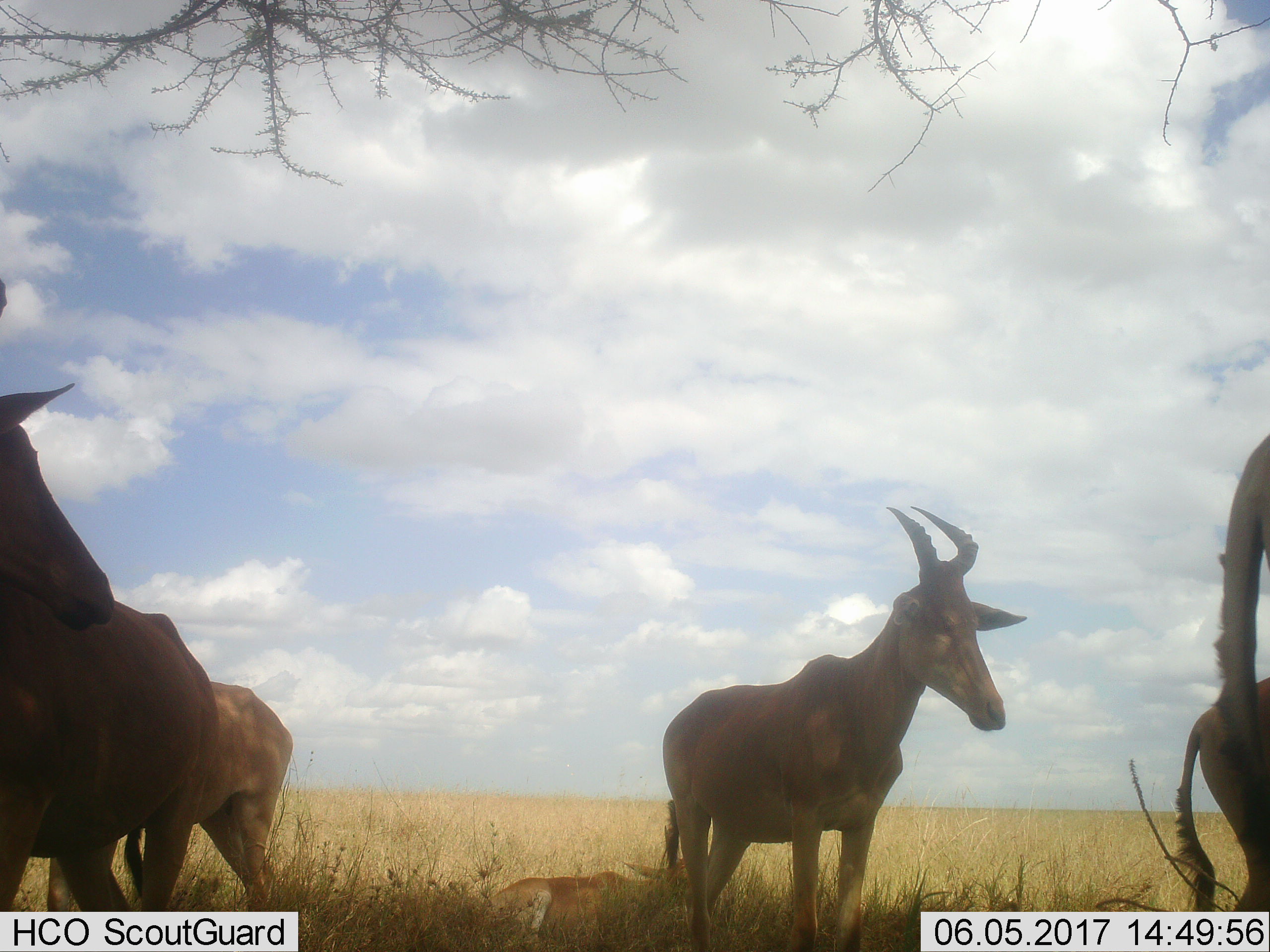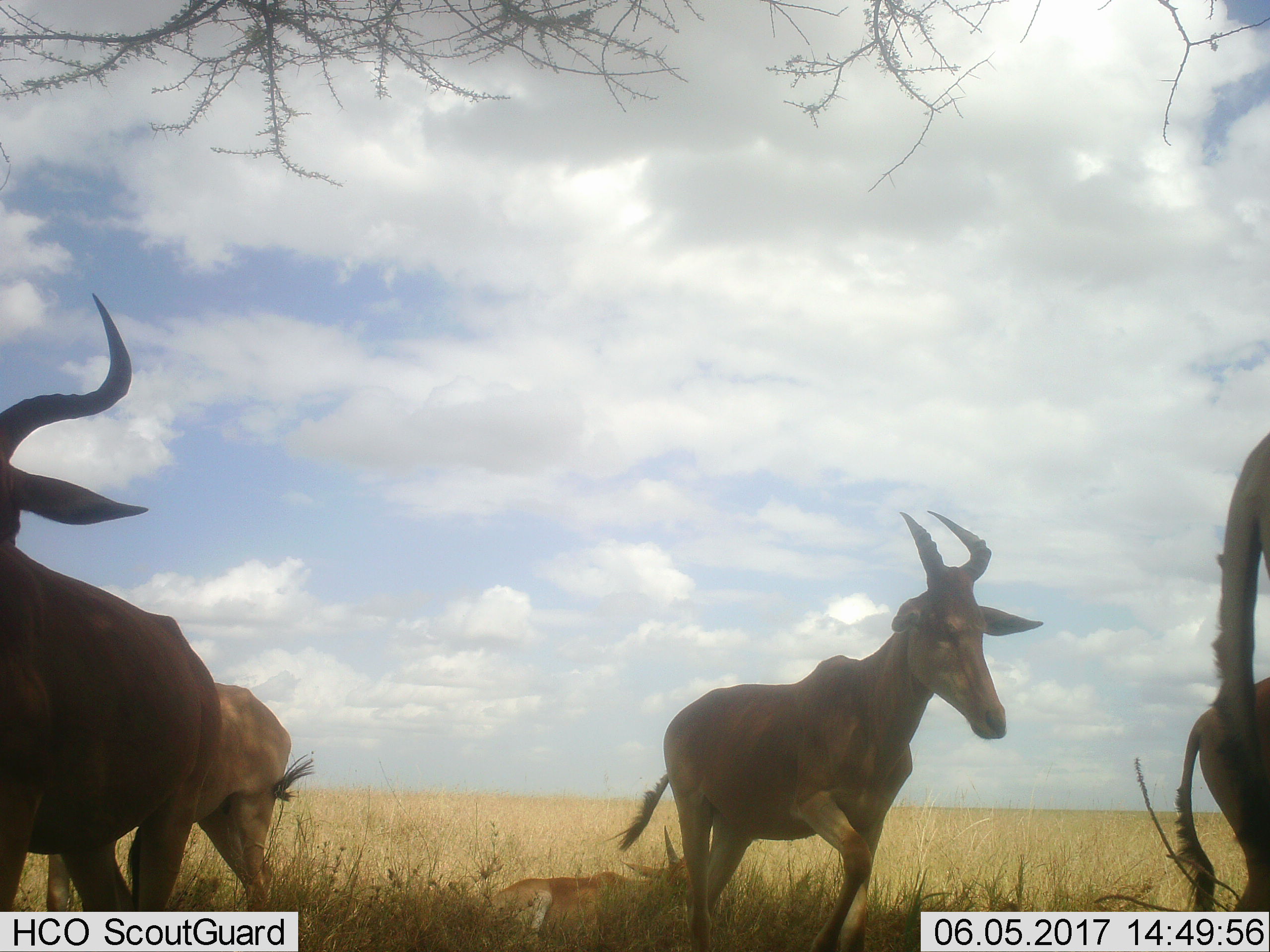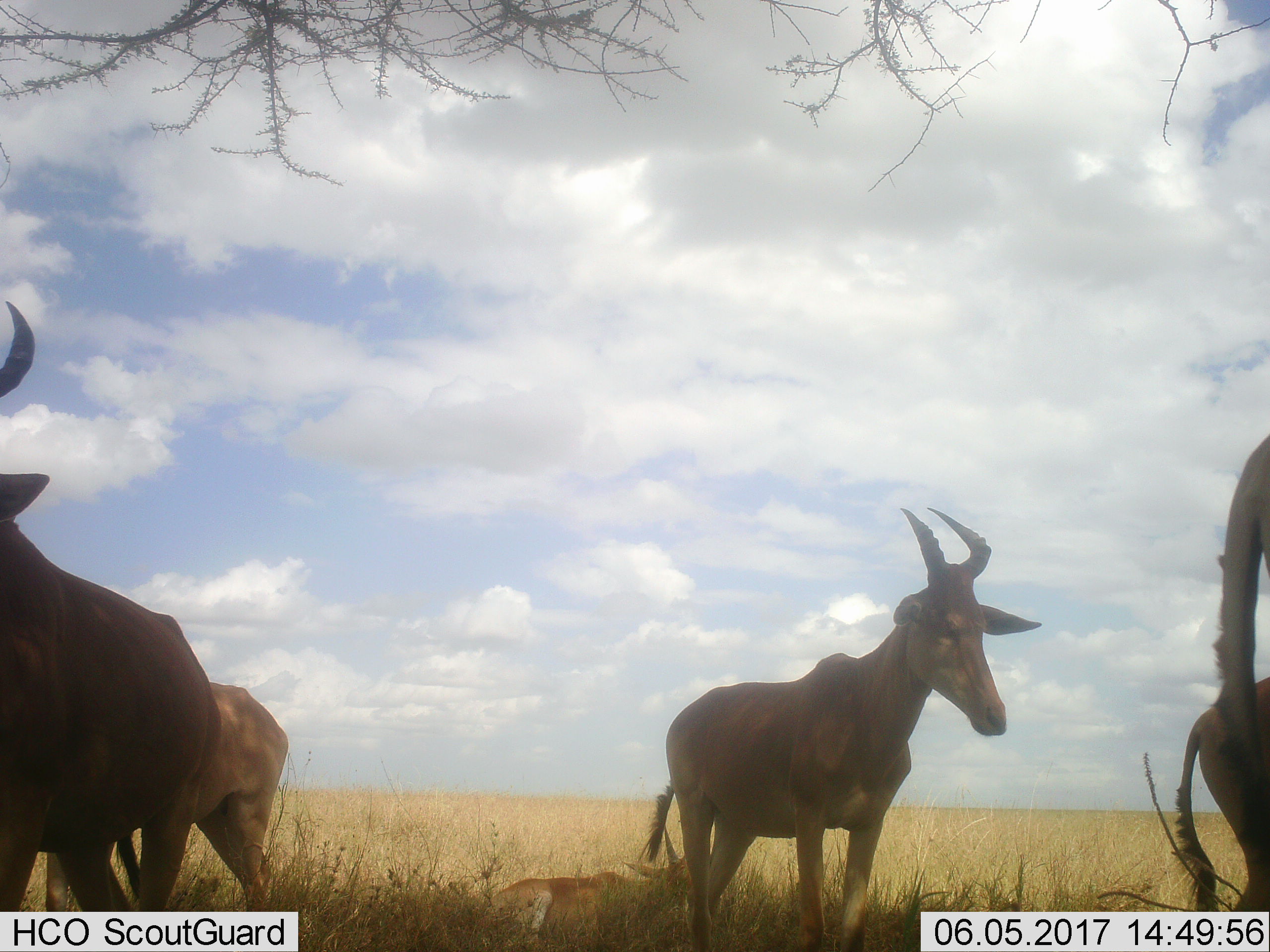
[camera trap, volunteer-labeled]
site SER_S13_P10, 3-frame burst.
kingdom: Animalia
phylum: Chordata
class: Mammalia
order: Artiodactyla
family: Bovidae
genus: Alcelaphus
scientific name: Alcelaphus buselaphus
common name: hartebeest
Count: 6.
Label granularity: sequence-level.